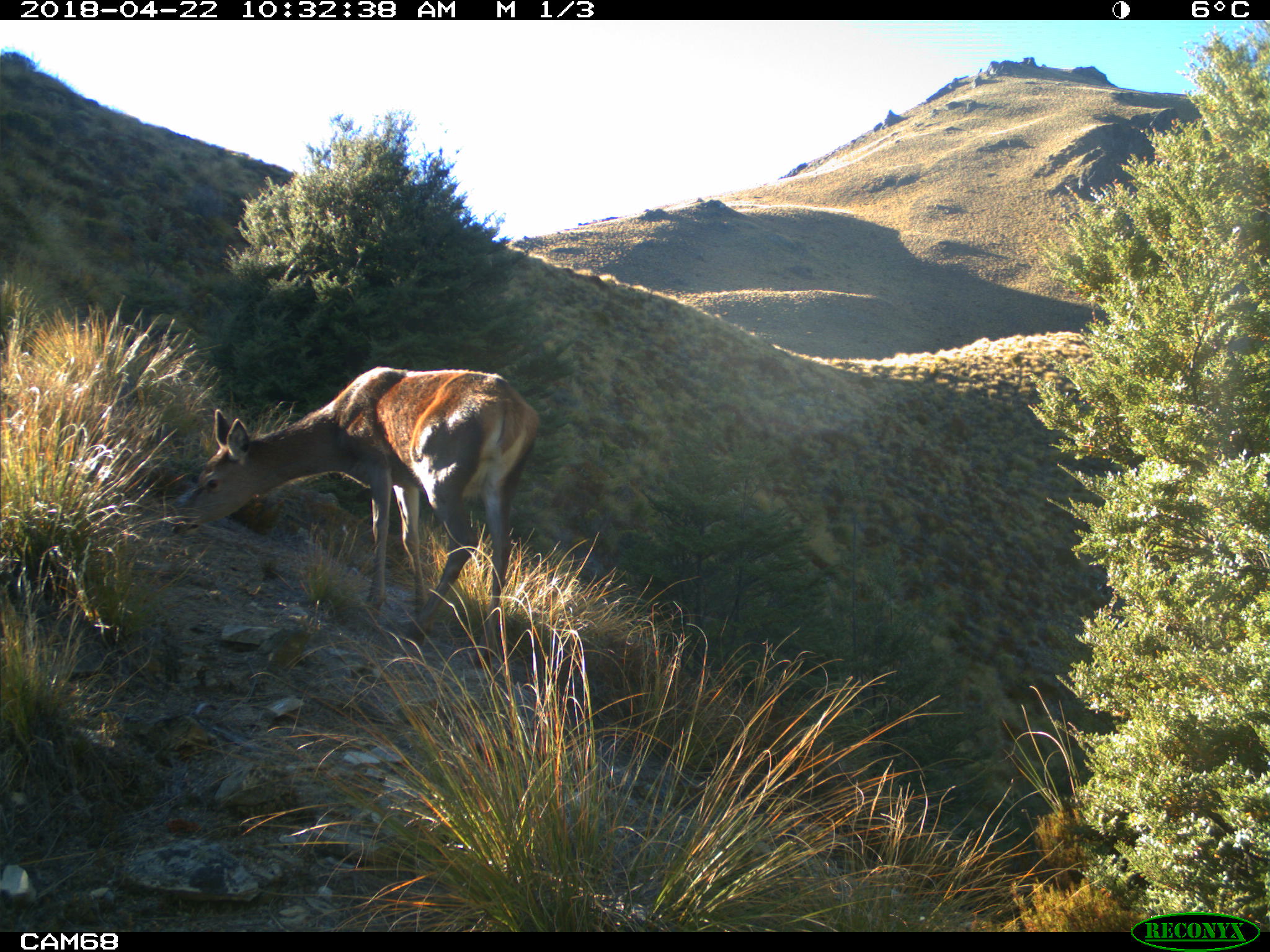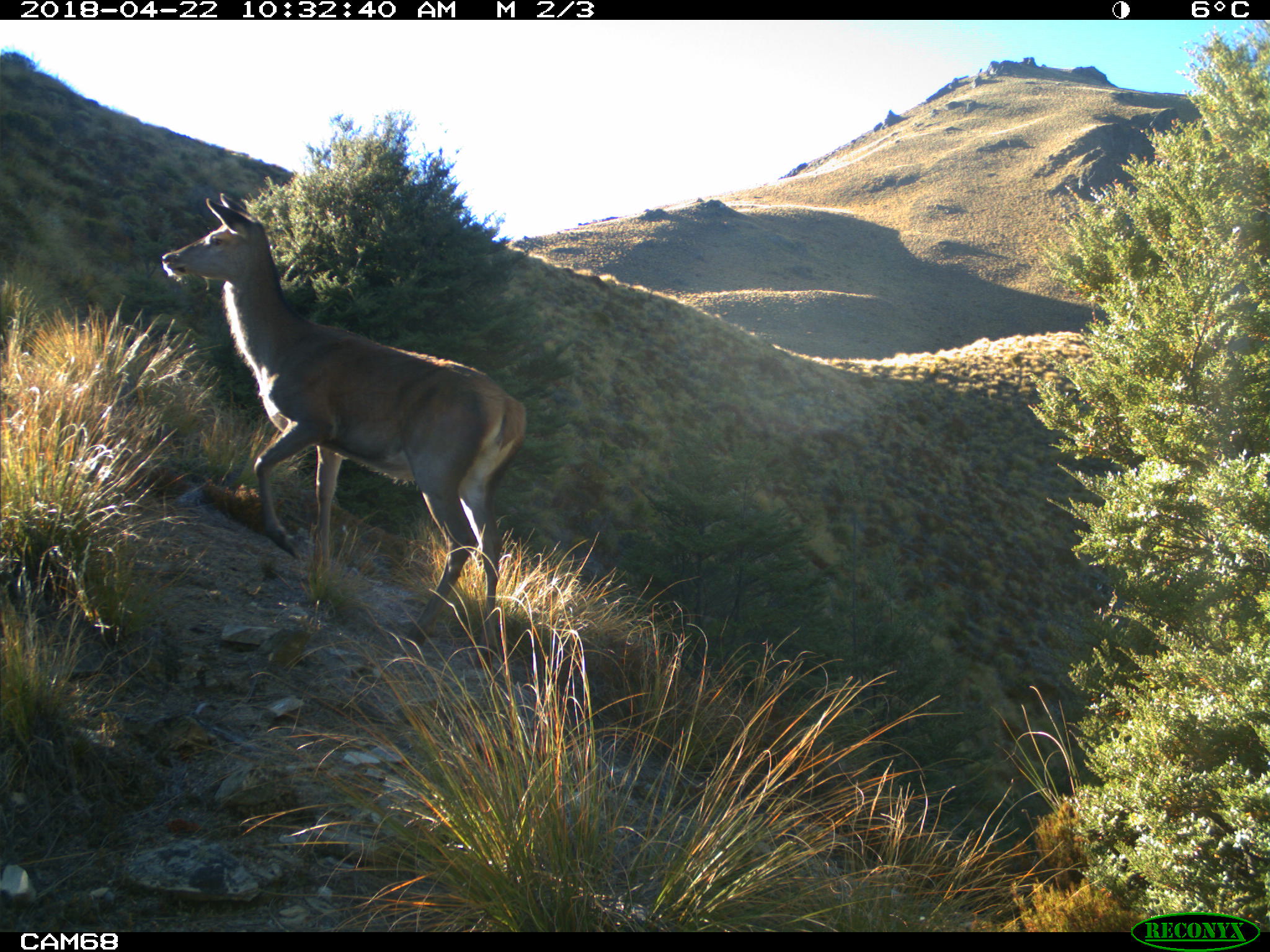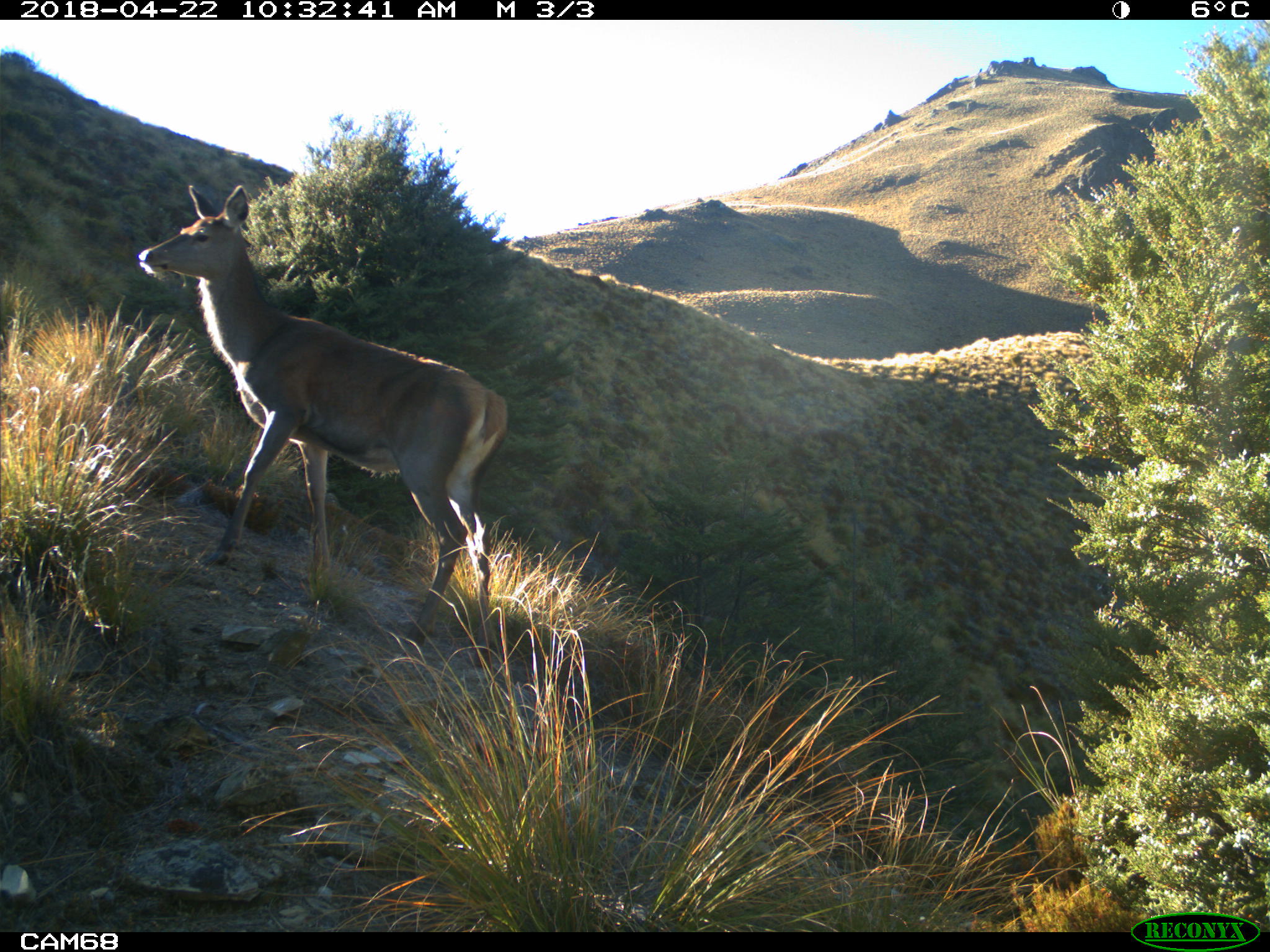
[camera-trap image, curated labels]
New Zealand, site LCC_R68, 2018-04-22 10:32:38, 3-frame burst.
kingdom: Animalia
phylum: Chordata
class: Mammalia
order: Artiodactyla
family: Cervidae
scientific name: Cervidae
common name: deer